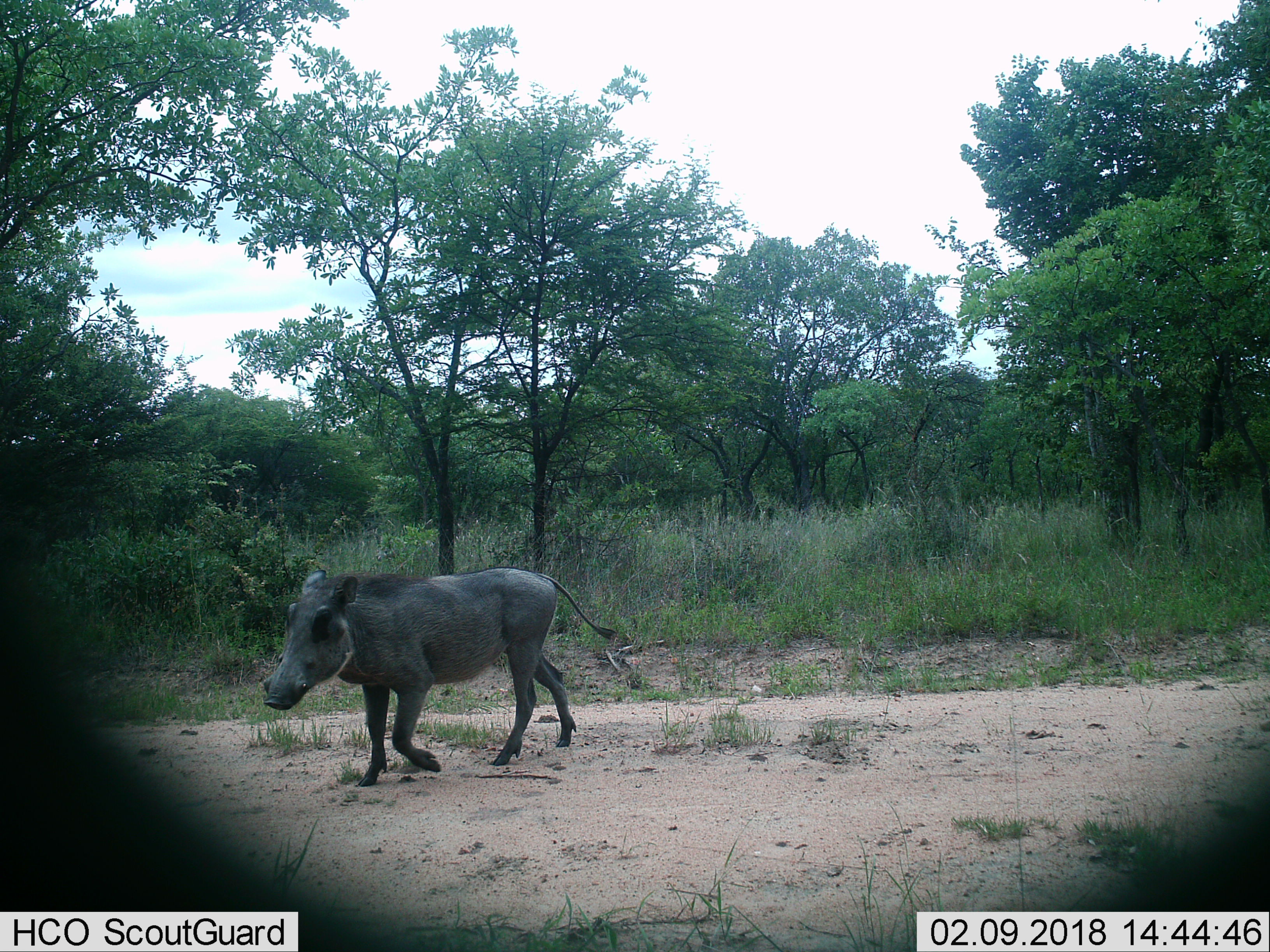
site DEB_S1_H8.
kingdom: Animalia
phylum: Chordata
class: Mammalia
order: Artiodactyla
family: Suidae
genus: Phacochoerus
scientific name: Phacochoerus africanus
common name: warthog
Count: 1.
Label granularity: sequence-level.